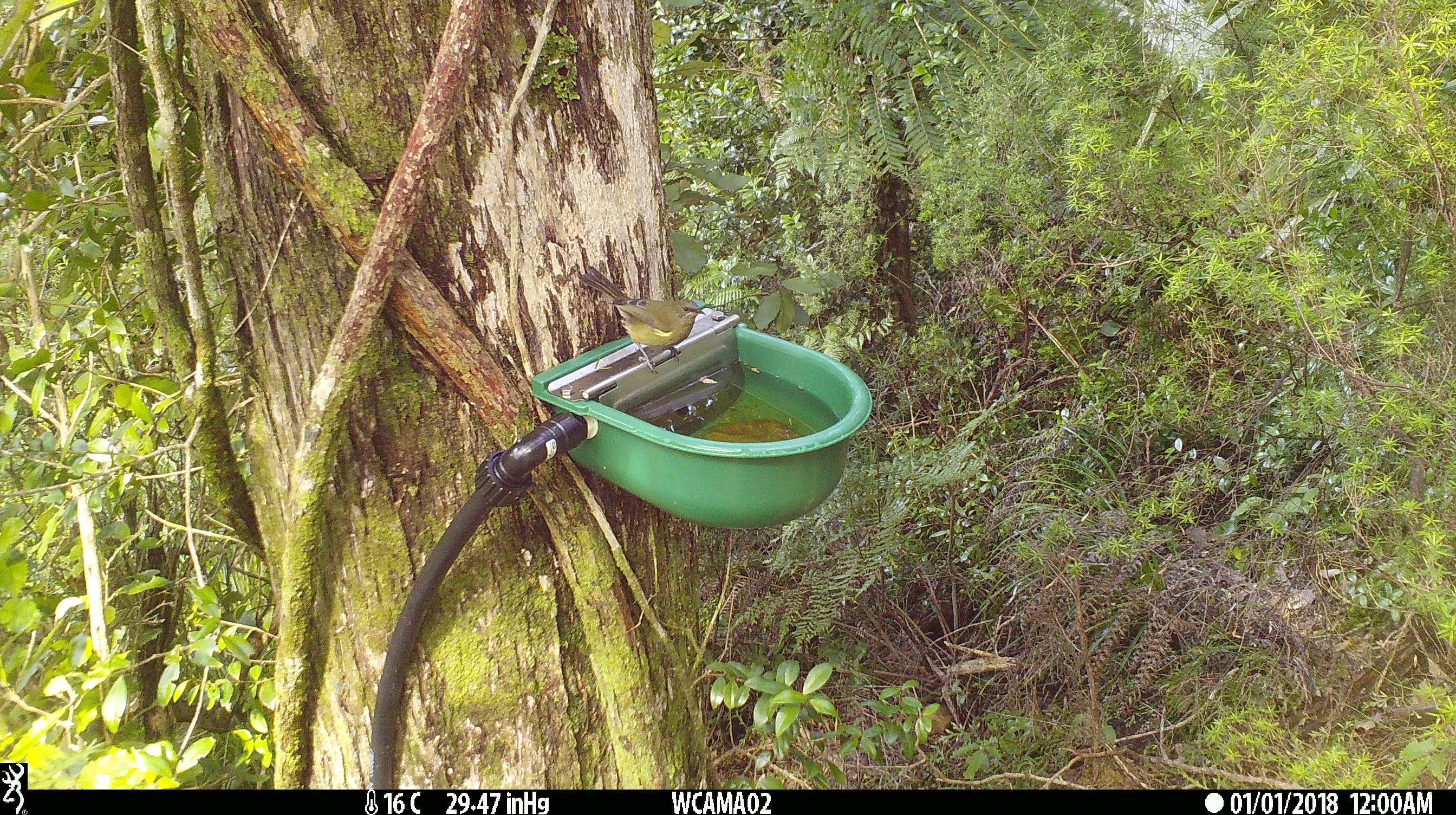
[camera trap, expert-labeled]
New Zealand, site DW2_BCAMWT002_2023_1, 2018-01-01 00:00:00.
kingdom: Animalia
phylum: Chordata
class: Aves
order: Passeriformes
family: Meliphagidae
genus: Anthornis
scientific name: Anthornis melanura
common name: new zealand bellbird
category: bellbird